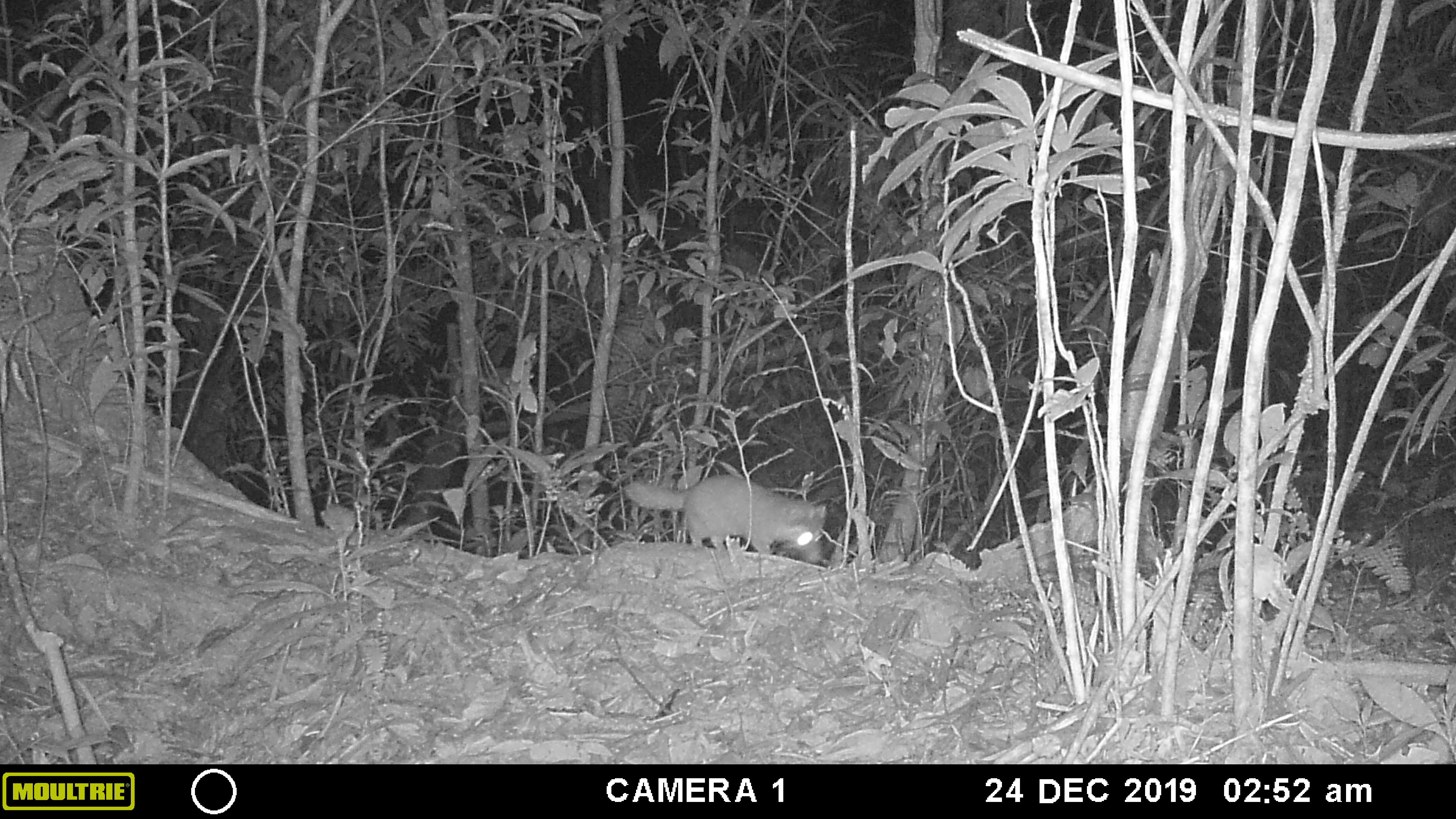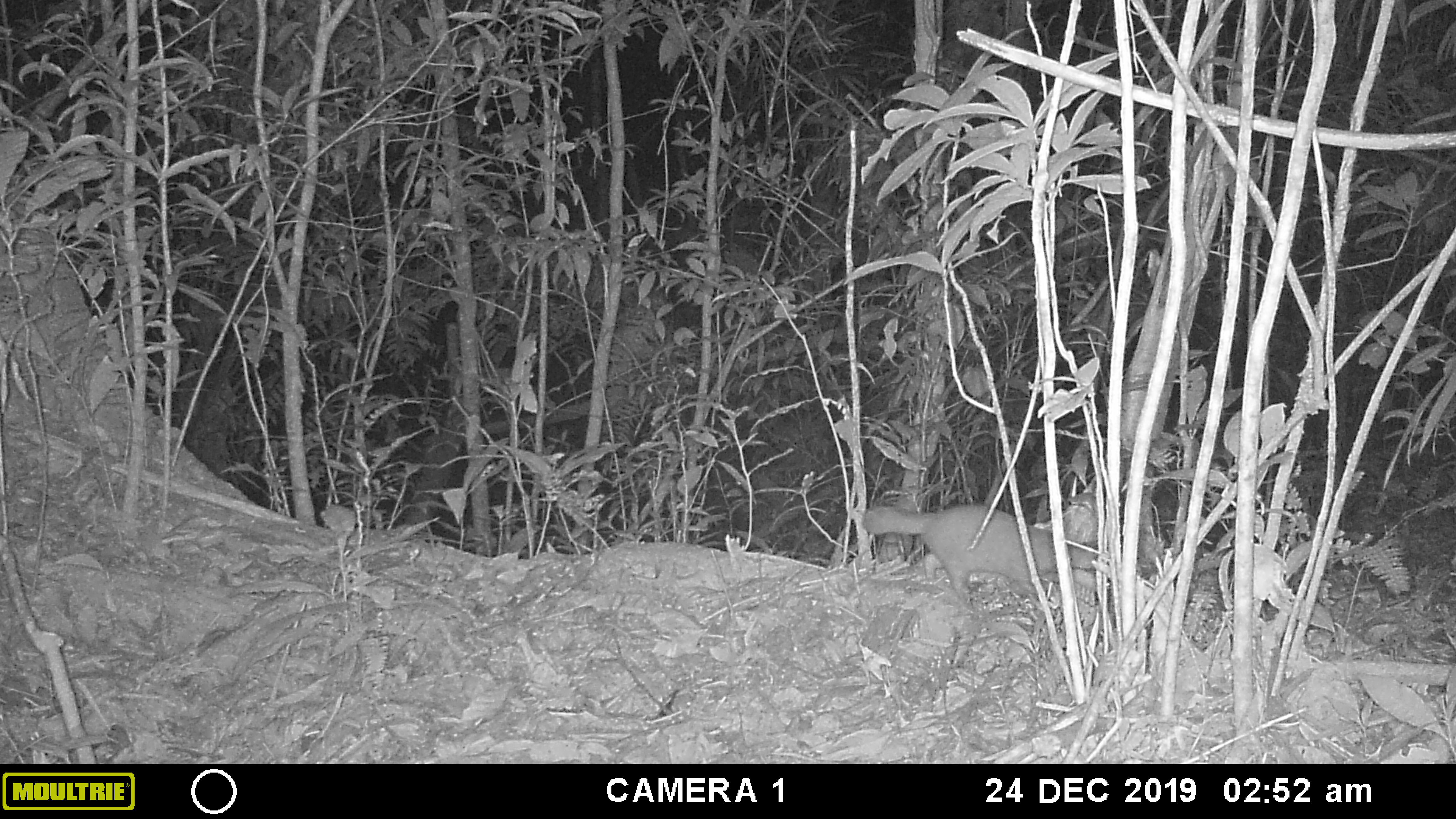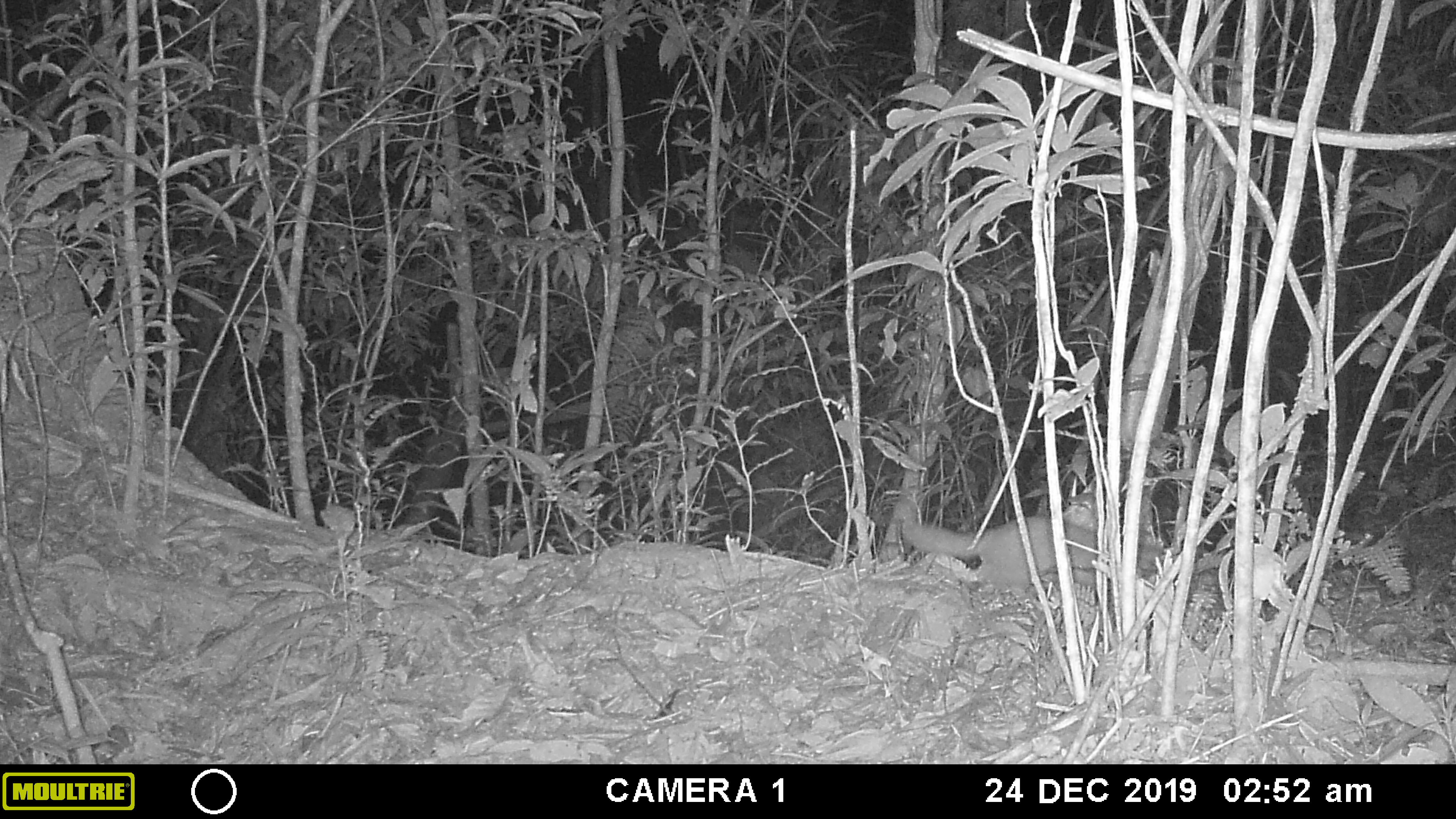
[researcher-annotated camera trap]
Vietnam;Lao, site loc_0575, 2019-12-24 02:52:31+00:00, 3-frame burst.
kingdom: Animalia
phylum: Chordata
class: Mammalia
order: Carnivora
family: Mustelidae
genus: Melogale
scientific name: Melogale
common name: ferret badger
Ferret badger (Melogale). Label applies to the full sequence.